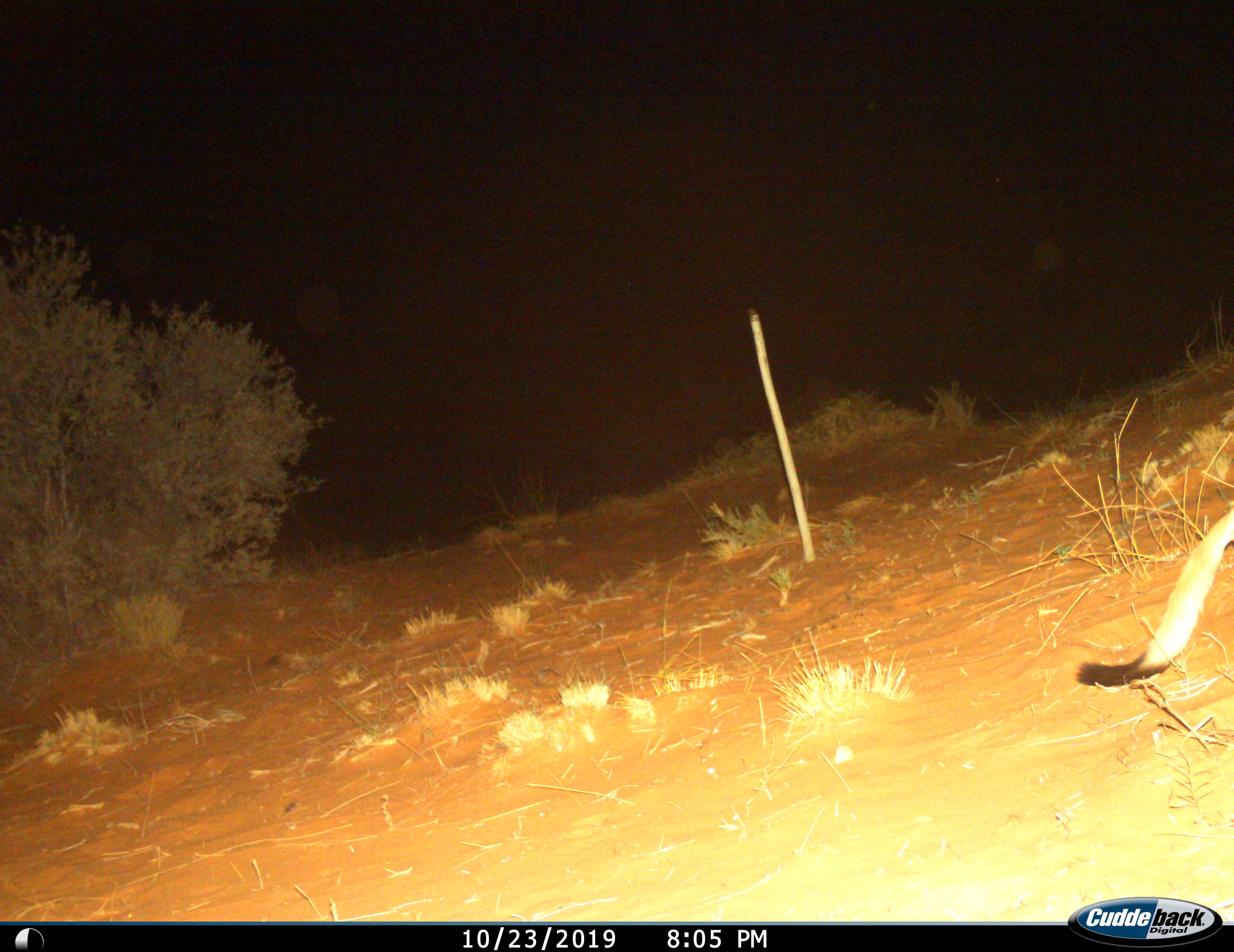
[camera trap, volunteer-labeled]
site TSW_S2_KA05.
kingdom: Animalia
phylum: Chordata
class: Mammalia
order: Rodentia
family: Pedetidae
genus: Pedetes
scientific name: Pedetes capensis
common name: springhare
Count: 1.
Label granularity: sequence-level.